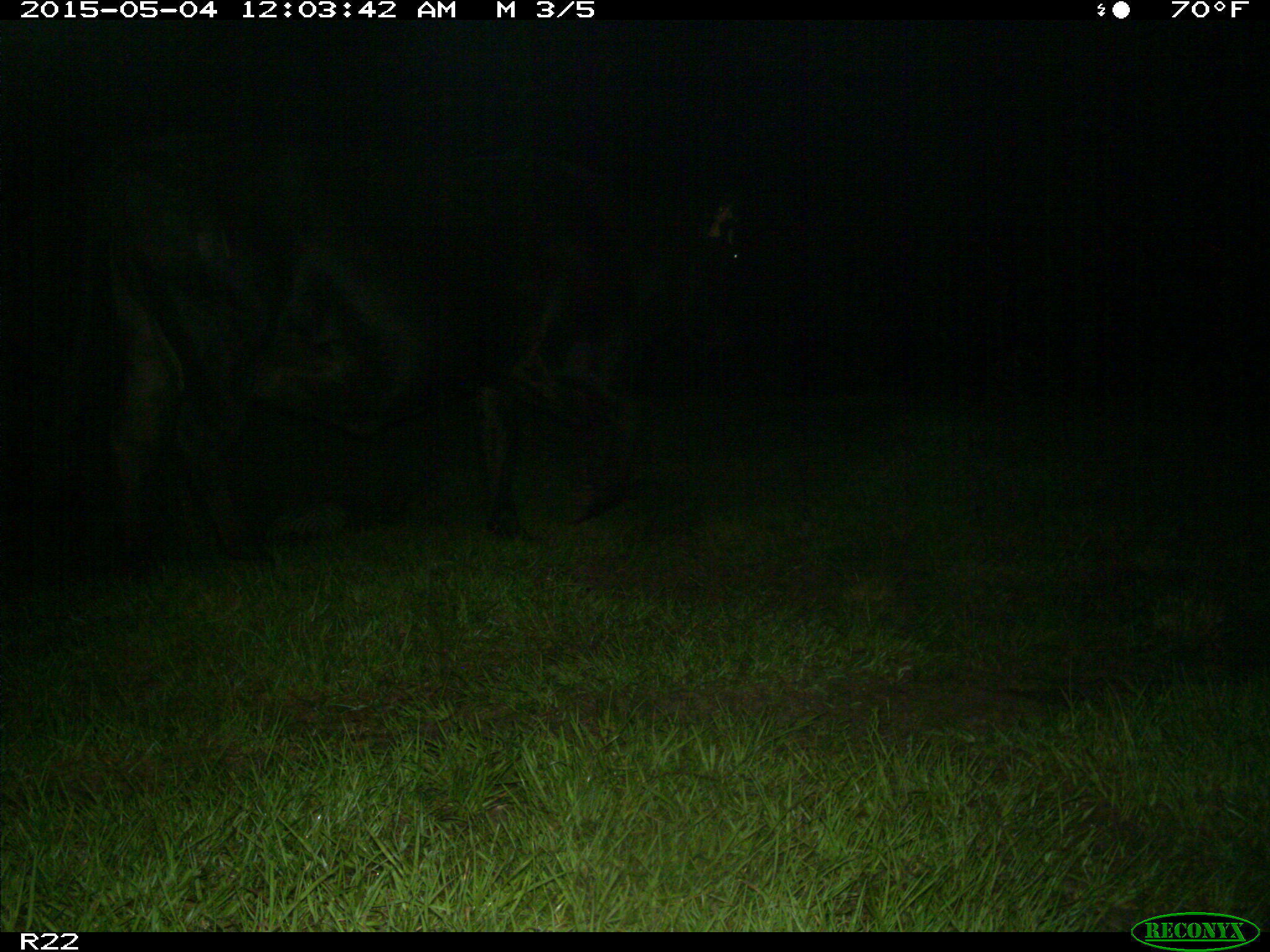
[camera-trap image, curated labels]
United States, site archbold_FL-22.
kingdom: Animalia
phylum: Chordata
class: Mammalia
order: Artiodactyla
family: Bovidae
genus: Bos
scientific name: Bos taurus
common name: domestic cow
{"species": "Bos taurus (domestic cow)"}